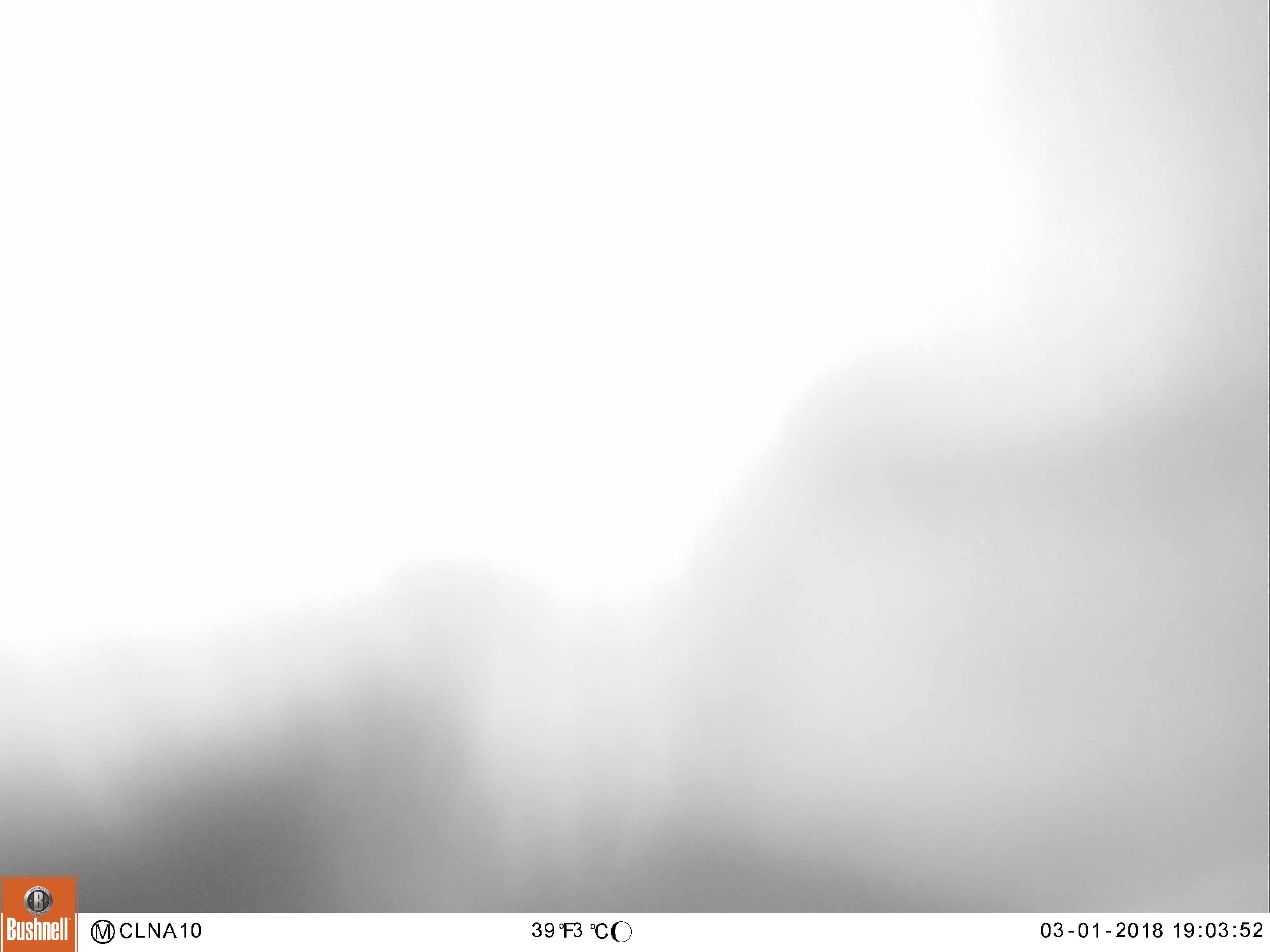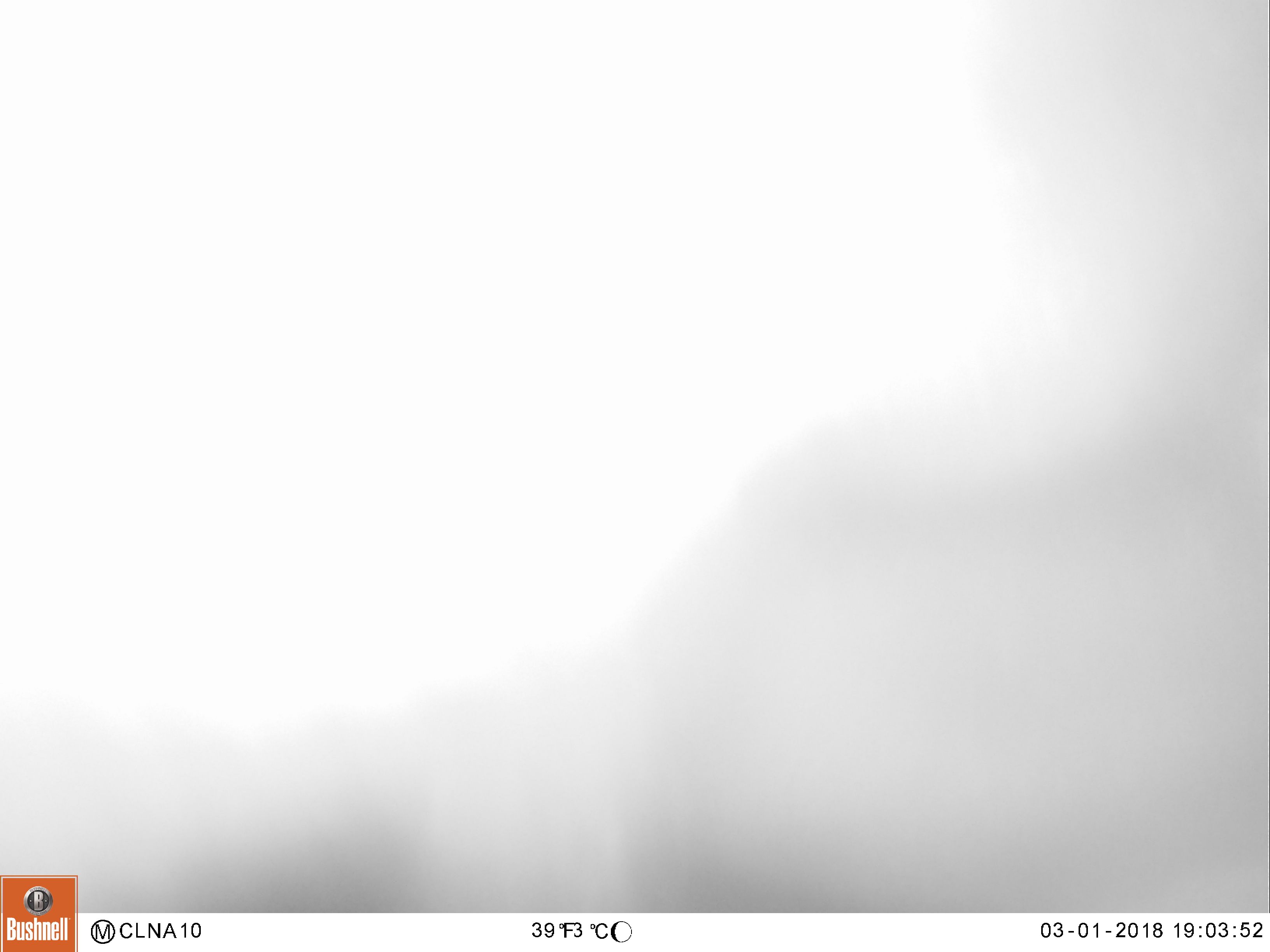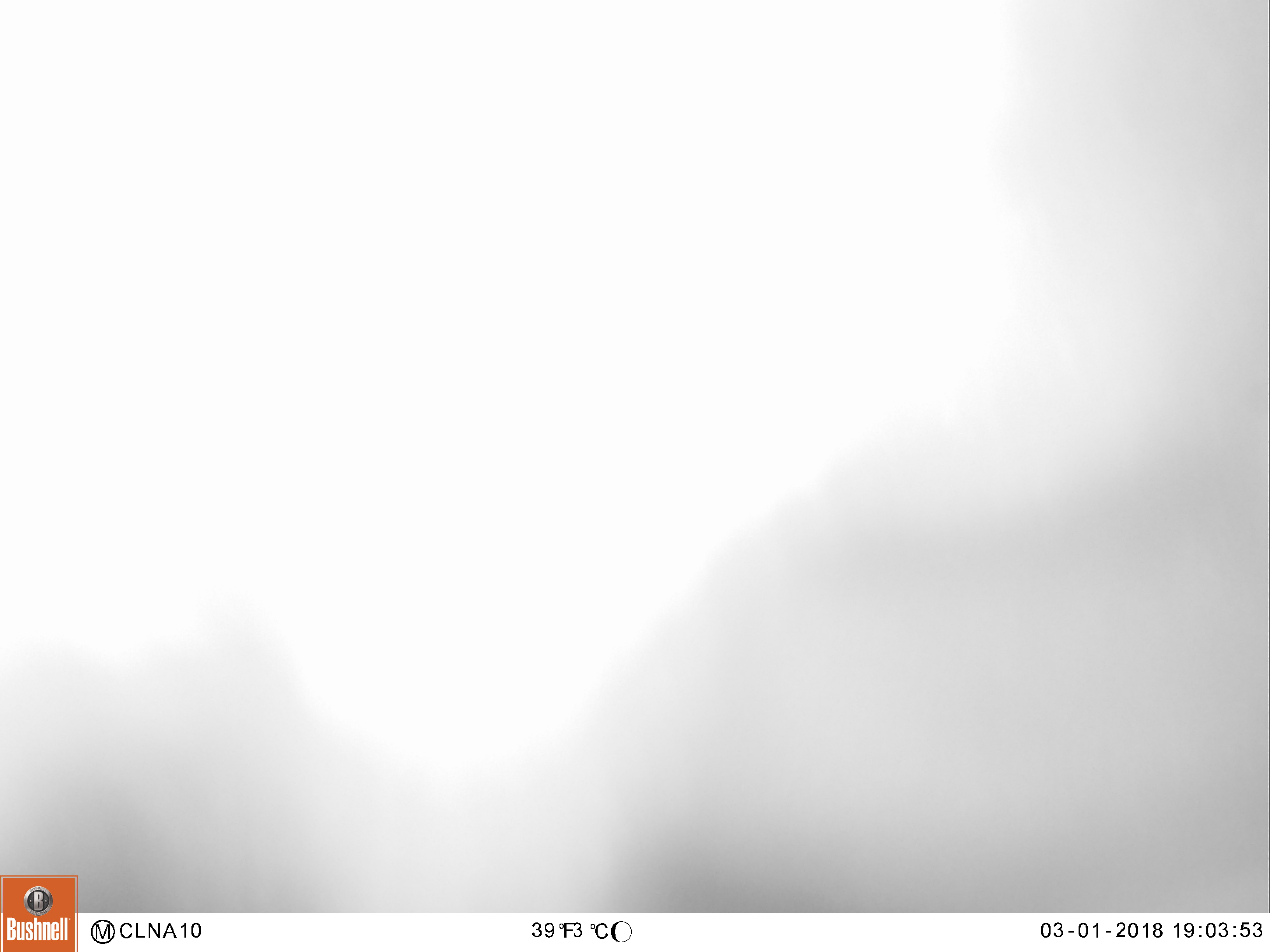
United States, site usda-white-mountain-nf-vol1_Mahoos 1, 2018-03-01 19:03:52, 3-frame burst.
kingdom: Animalia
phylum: Chordata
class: Mammalia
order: Artiodactyla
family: Cervidae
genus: Alces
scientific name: Alces alces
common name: moose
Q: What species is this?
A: Moose (Alces alces).